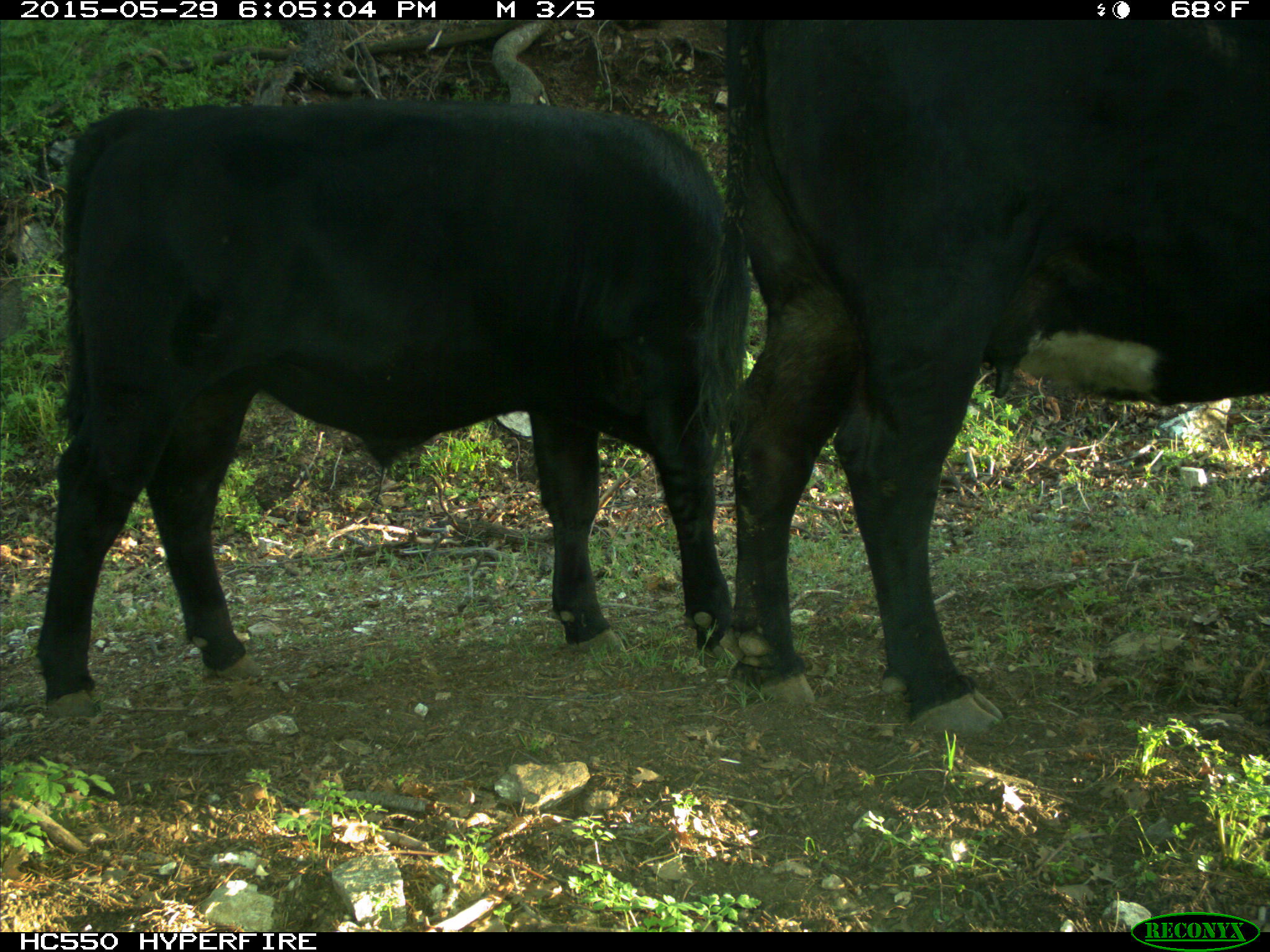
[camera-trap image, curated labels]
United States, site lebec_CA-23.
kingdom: Animalia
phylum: Chordata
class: Mammalia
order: Artiodactyla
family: Bovidae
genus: Bos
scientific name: Bos taurus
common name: domestic cow